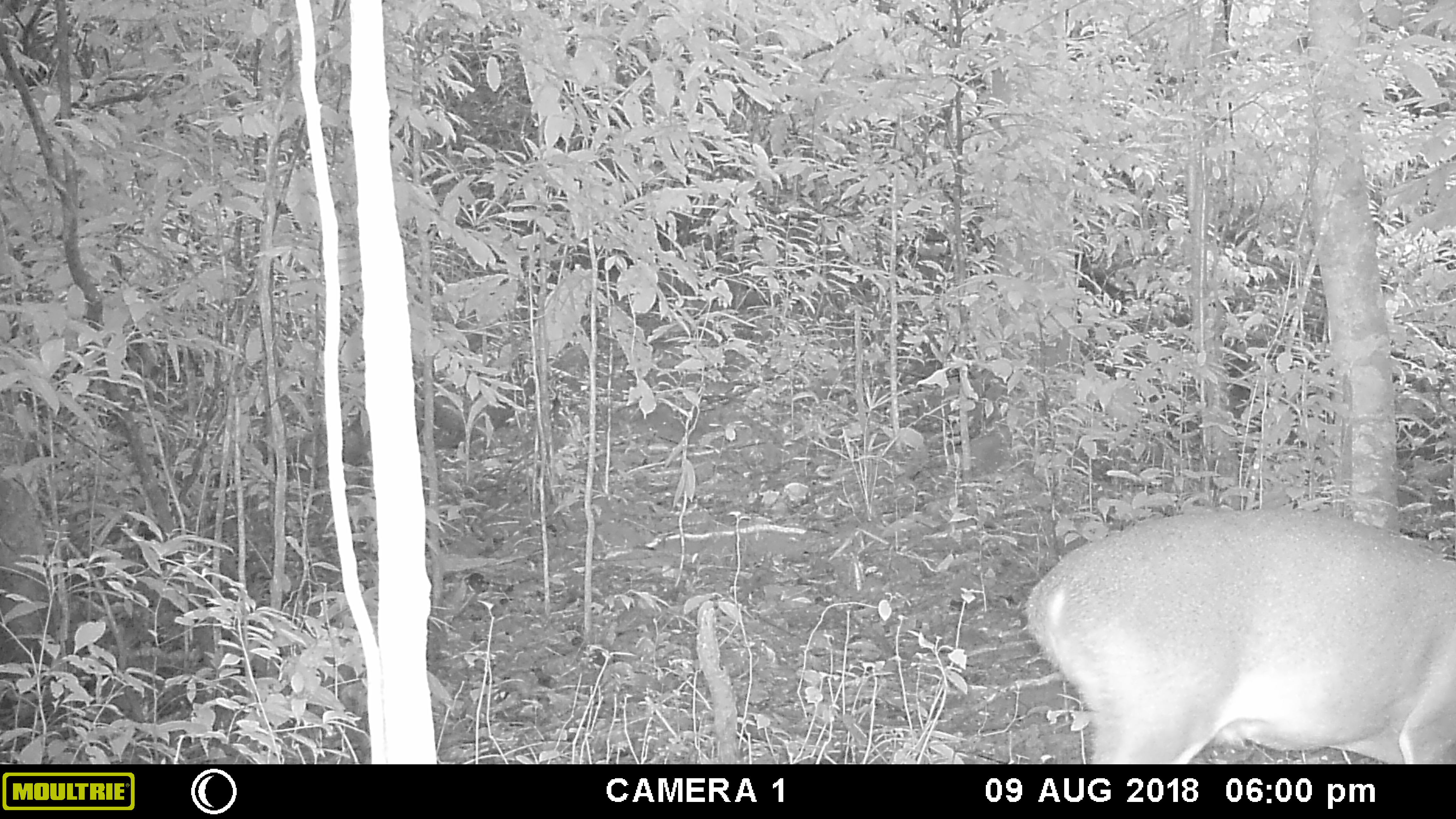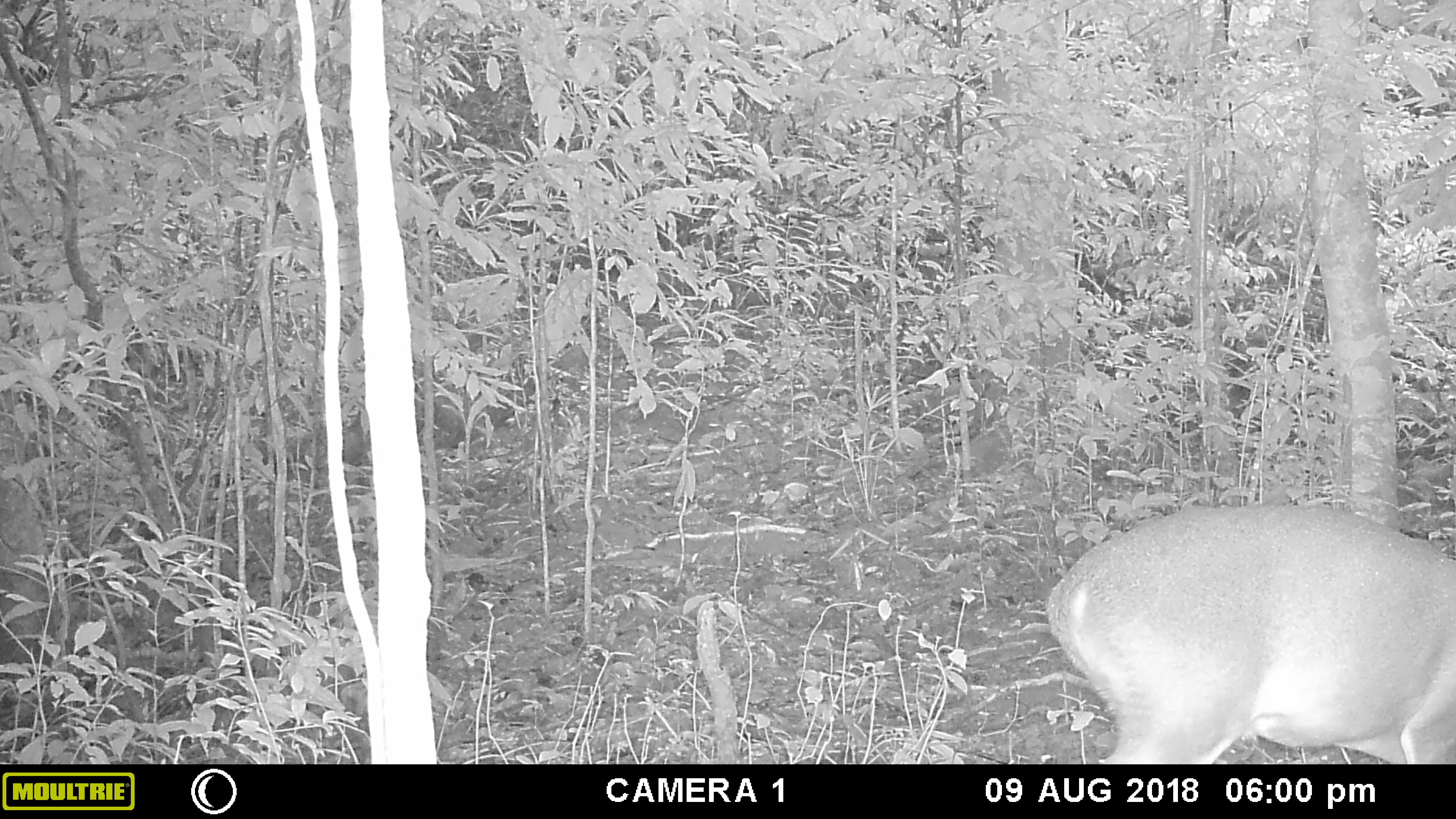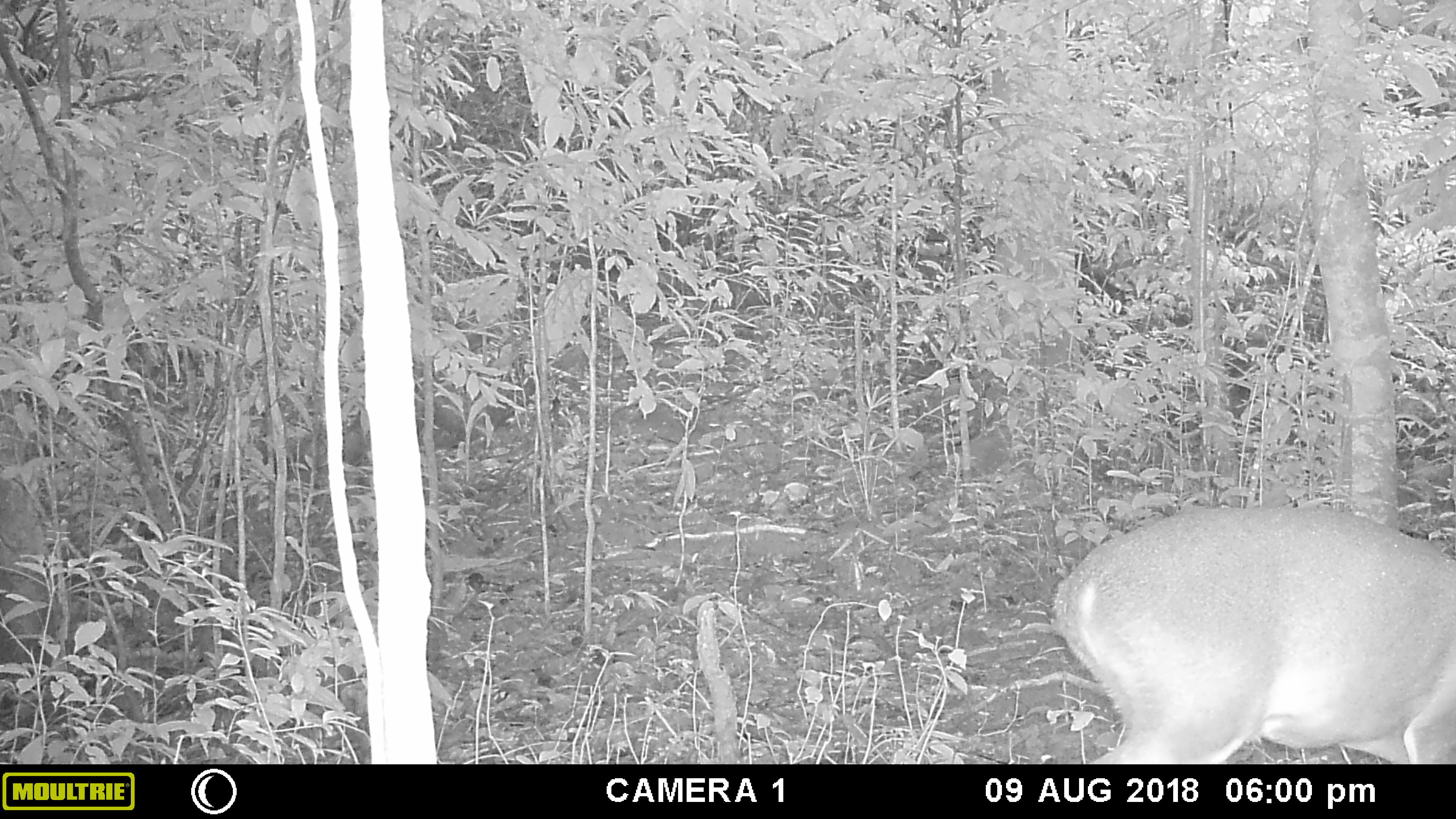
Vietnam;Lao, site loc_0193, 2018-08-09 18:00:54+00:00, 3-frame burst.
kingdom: Animalia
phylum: Chordata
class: Mammalia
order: Artiodactyla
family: Cervidae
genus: Muntiacus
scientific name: Muntiacus vuquangensis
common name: large-antlered muntjac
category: large antlered muntjac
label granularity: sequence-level